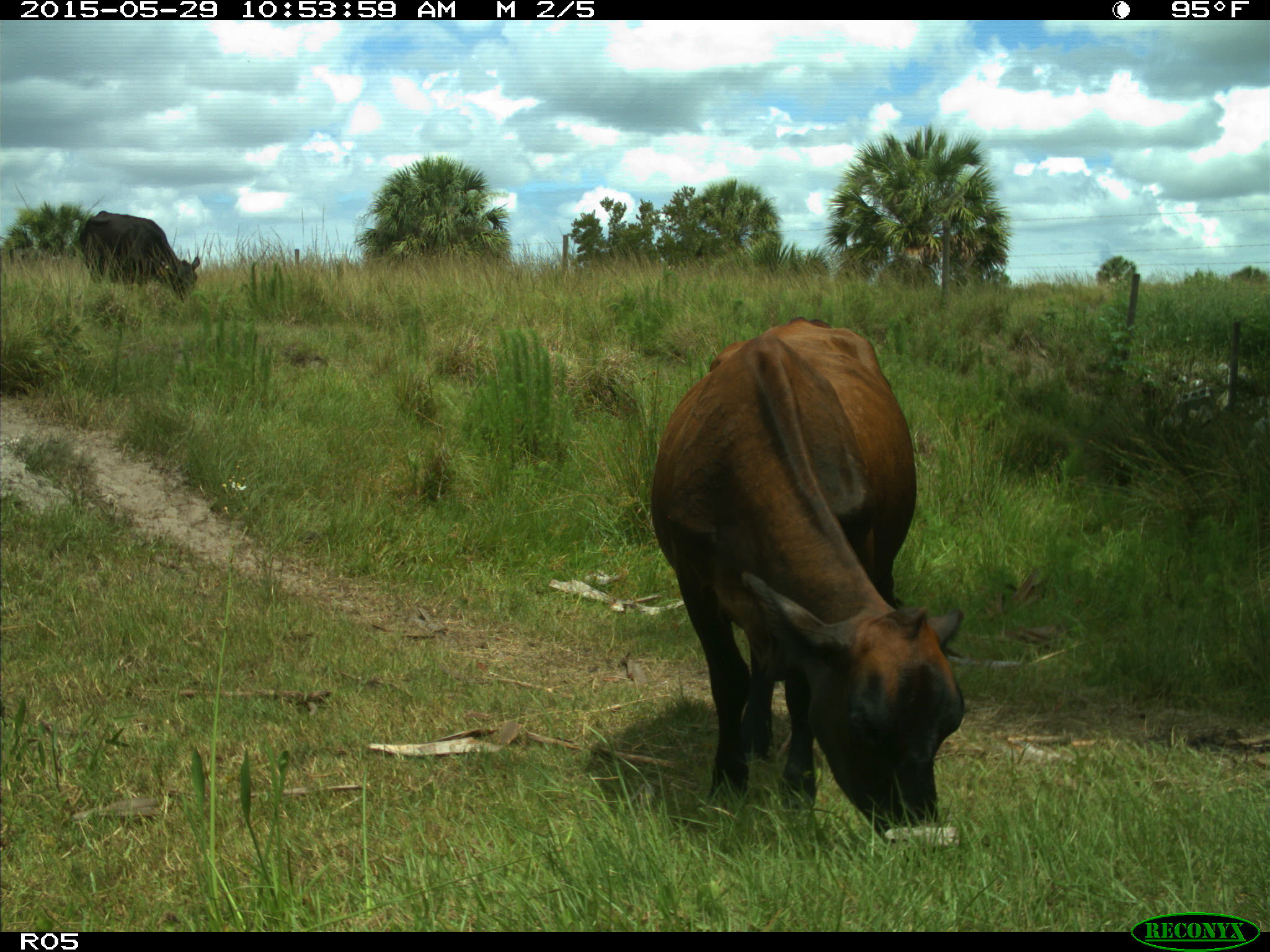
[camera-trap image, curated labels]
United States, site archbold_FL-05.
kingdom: Animalia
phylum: Chordata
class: Mammalia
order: Artiodactyla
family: Bovidae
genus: Bos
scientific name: Bos taurus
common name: domestic cow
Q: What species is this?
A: Bos taurus (domestic cow).